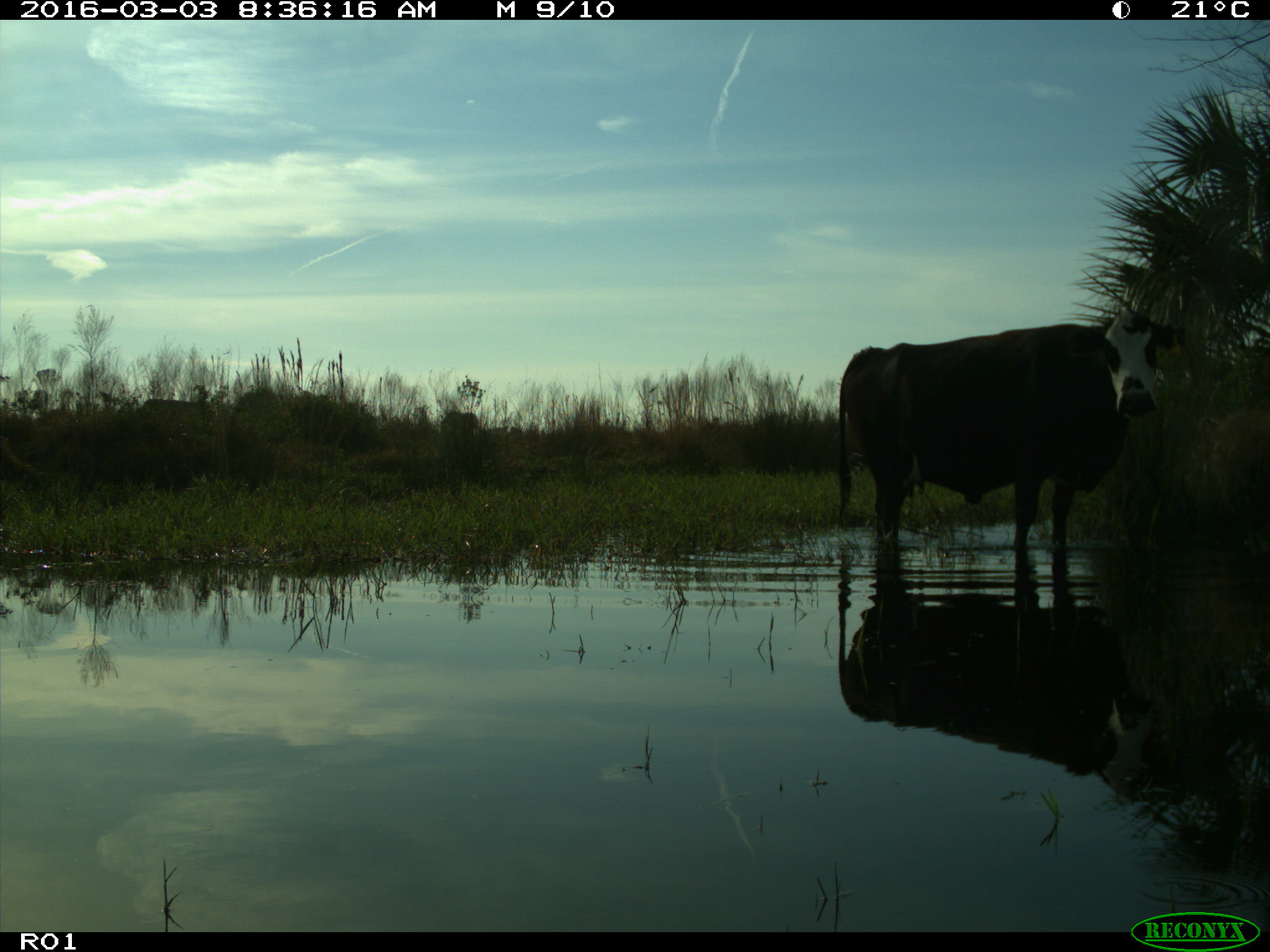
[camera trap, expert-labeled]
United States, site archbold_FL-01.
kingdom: Animalia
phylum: Chordata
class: Mammalia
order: Artiodactyla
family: Bovidae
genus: Bos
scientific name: Bos taurus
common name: domestic cow